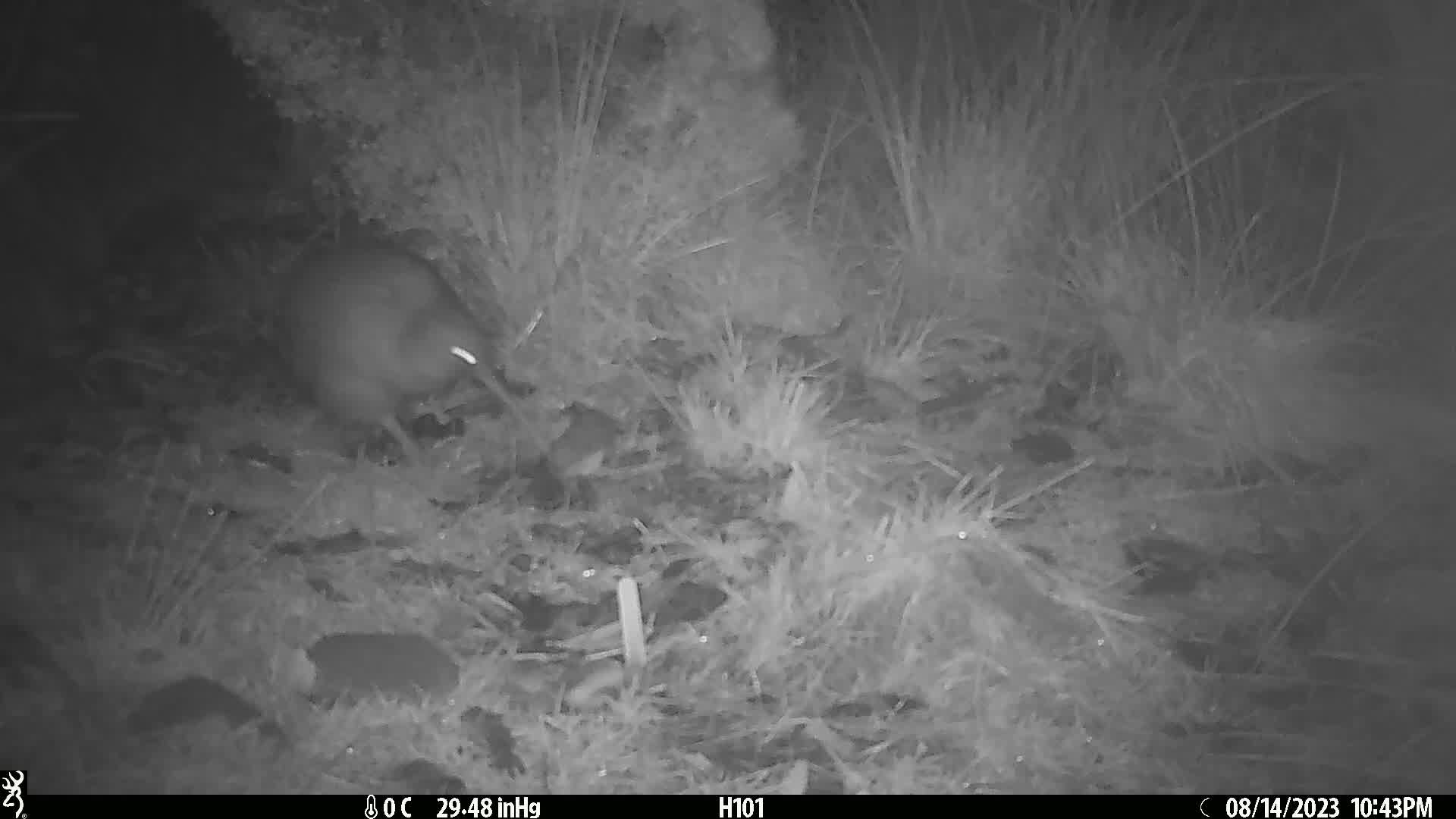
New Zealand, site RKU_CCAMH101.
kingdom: Animalia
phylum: Chordata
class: Aves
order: Apterygiformes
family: Apterygidae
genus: Apteryx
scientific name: Apteryx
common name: kiwi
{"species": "kiwi (Apteryx)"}